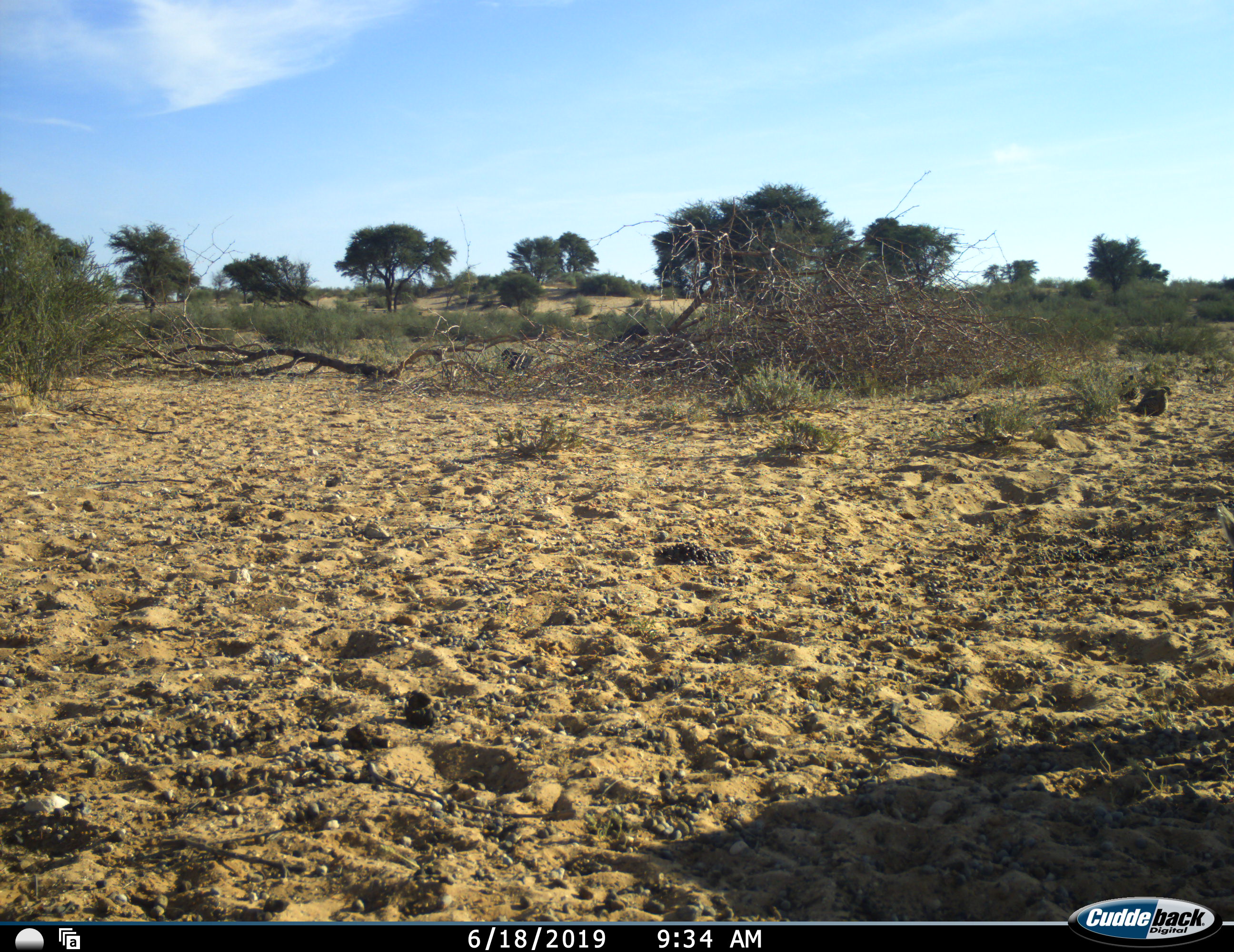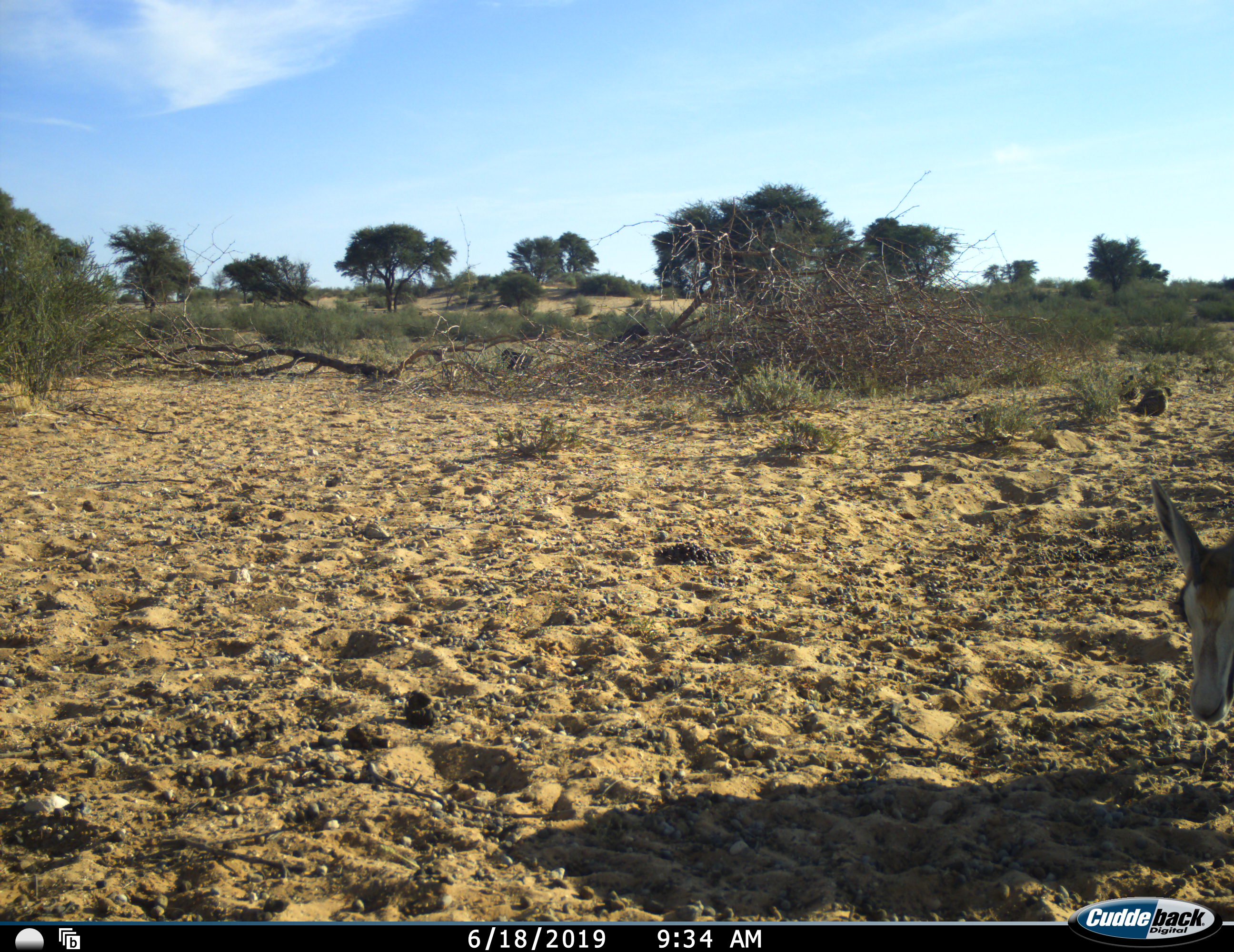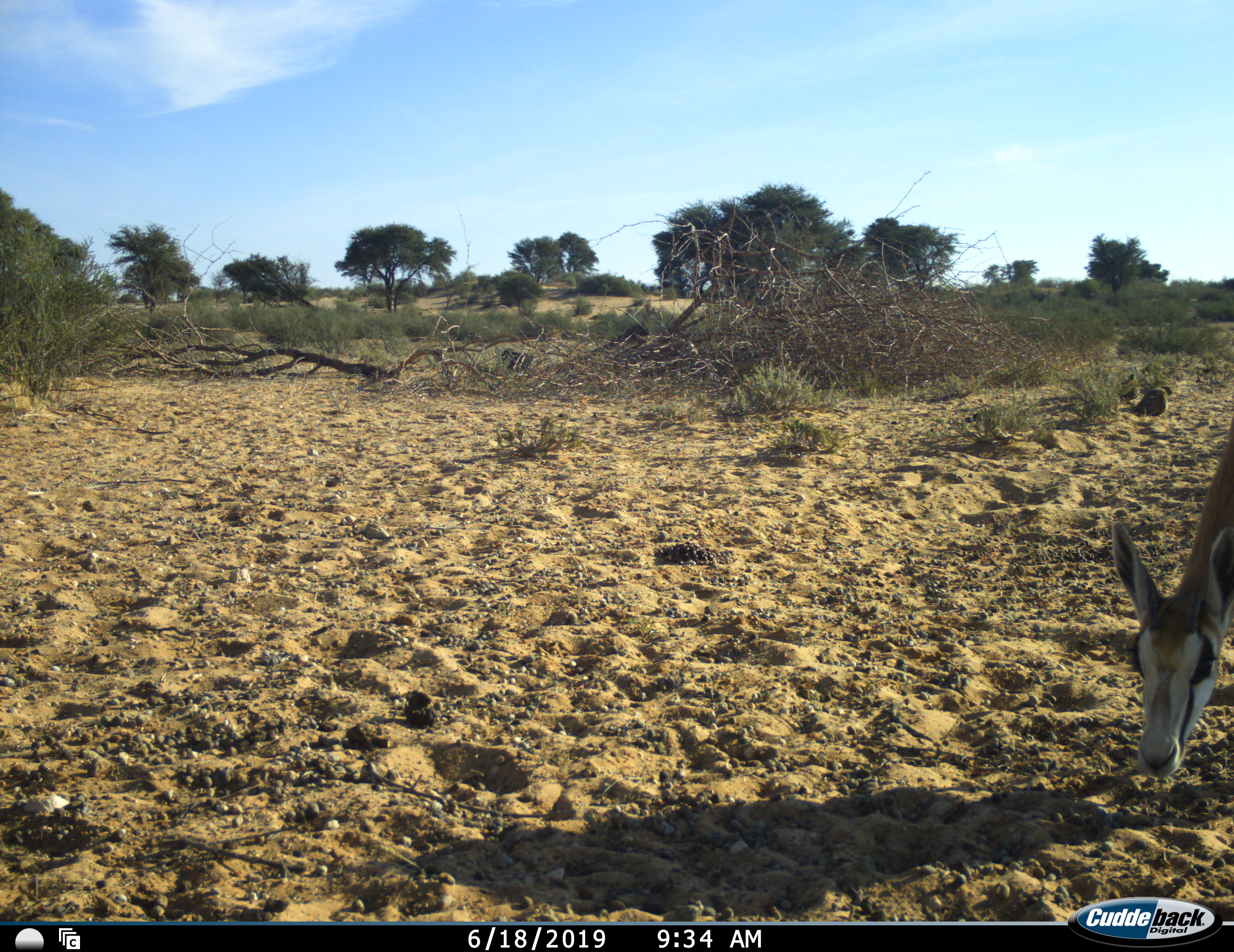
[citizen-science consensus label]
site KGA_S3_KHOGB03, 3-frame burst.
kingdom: Animalia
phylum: Chordata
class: Mammalia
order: Artiodactyla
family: Bovidae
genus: Antidorcas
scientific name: Antidorcas marsupialis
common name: springbok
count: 1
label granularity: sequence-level